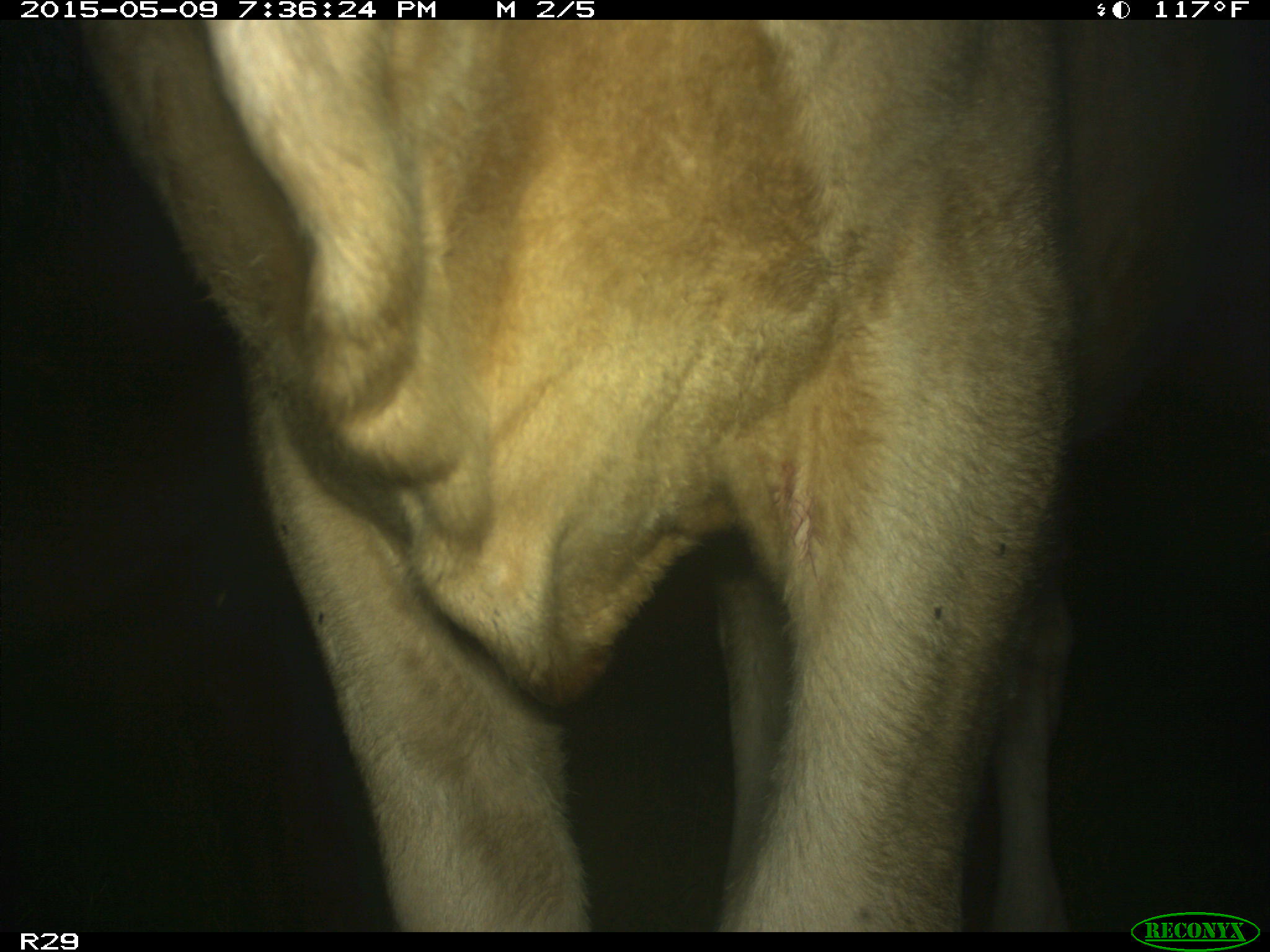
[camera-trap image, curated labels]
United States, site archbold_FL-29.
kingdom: Animalia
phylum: Chordata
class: Mammalia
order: Artiodactyla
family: Bovidae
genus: Bos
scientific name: Bos taurus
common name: domestic cow